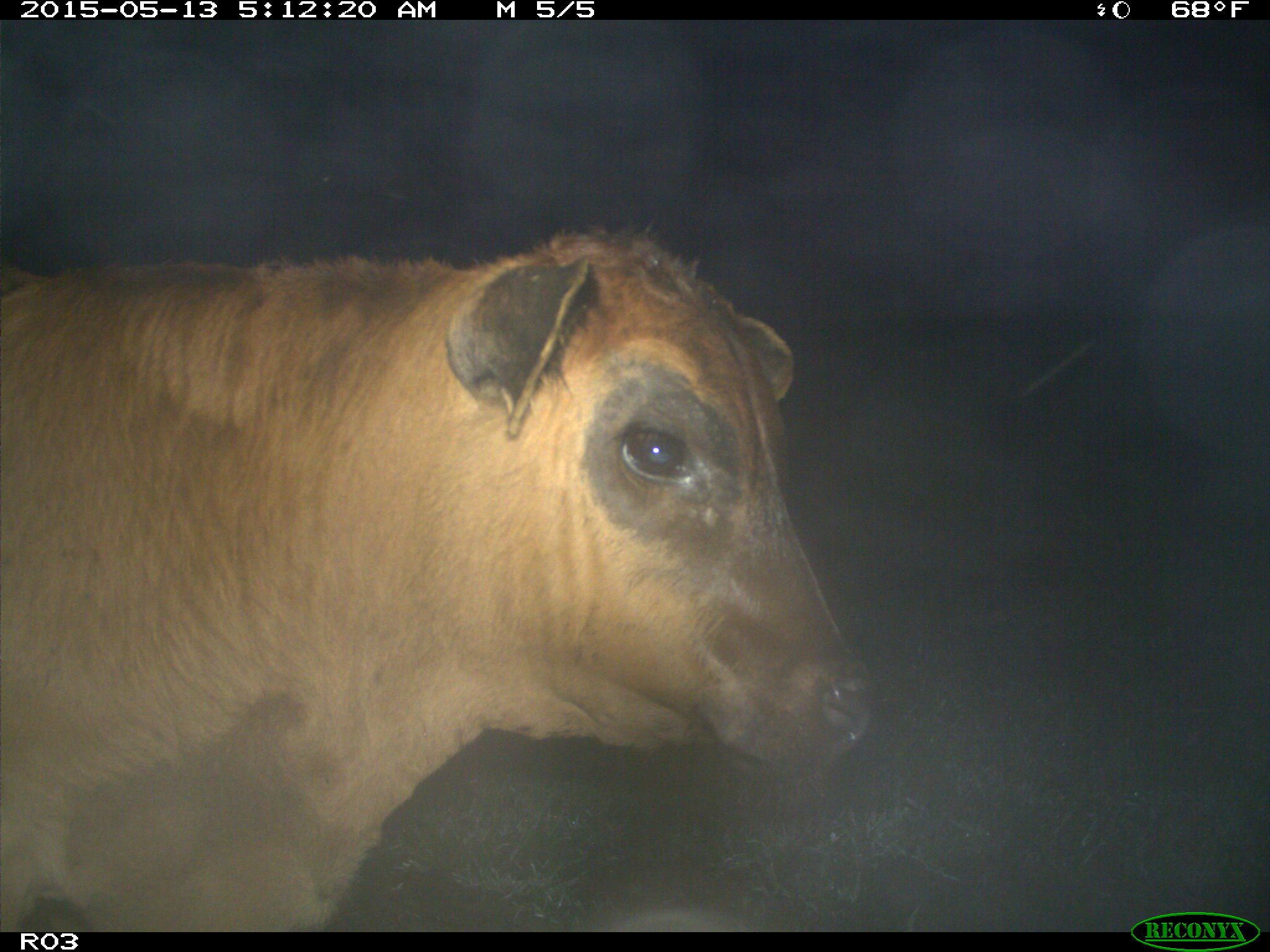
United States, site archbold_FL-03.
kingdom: Animalia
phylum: Chordata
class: Mammalia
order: Artiodactyla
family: Bovidae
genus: Bos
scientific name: Bos taurus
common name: domestic cow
Bos taurus (domestic cow).